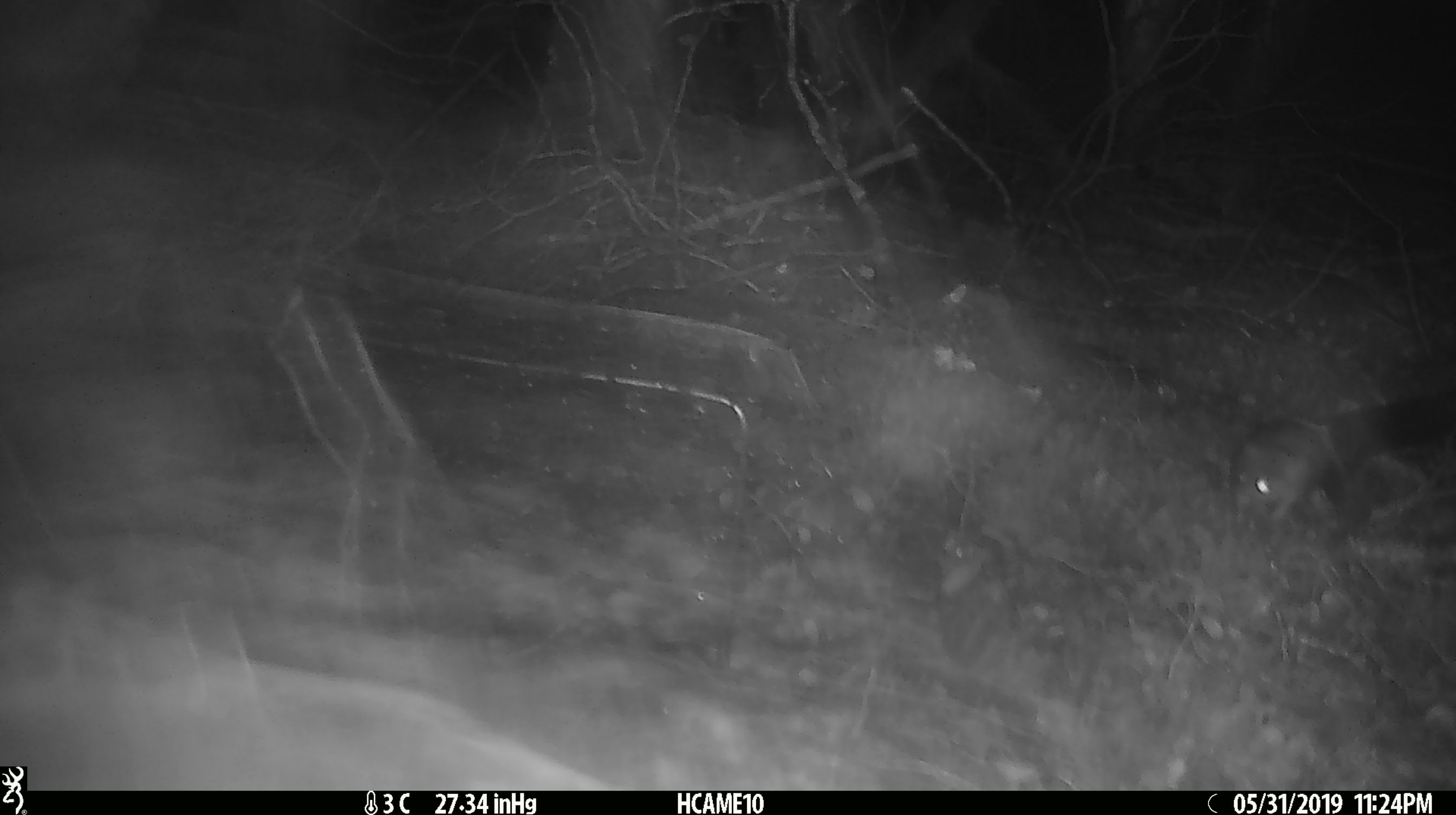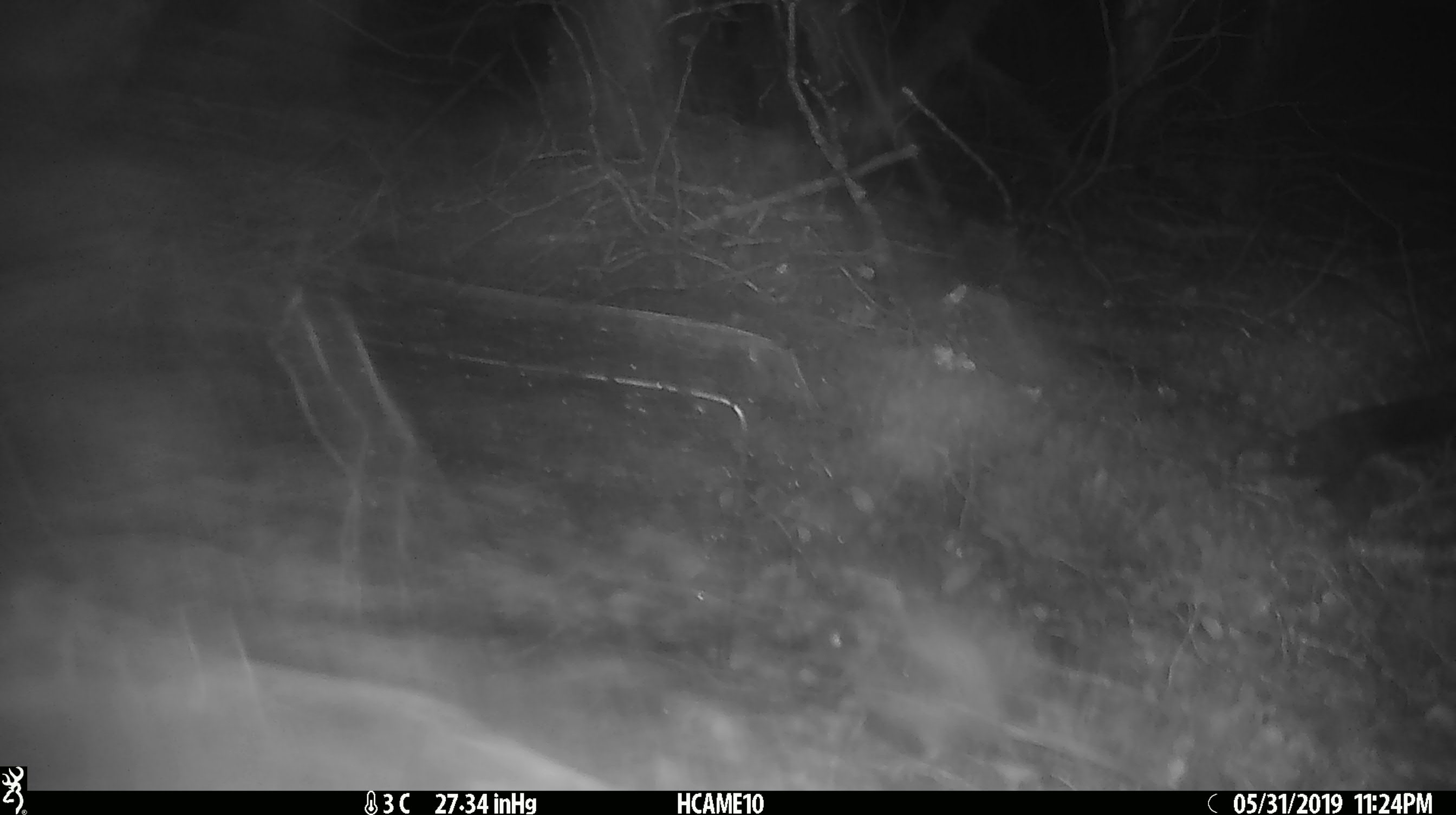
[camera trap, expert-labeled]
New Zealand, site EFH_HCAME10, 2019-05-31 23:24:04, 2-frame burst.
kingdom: Animalia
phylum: Chordata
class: Mammalia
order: Rodentia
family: Muridae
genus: Mus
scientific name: Mus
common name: mouse